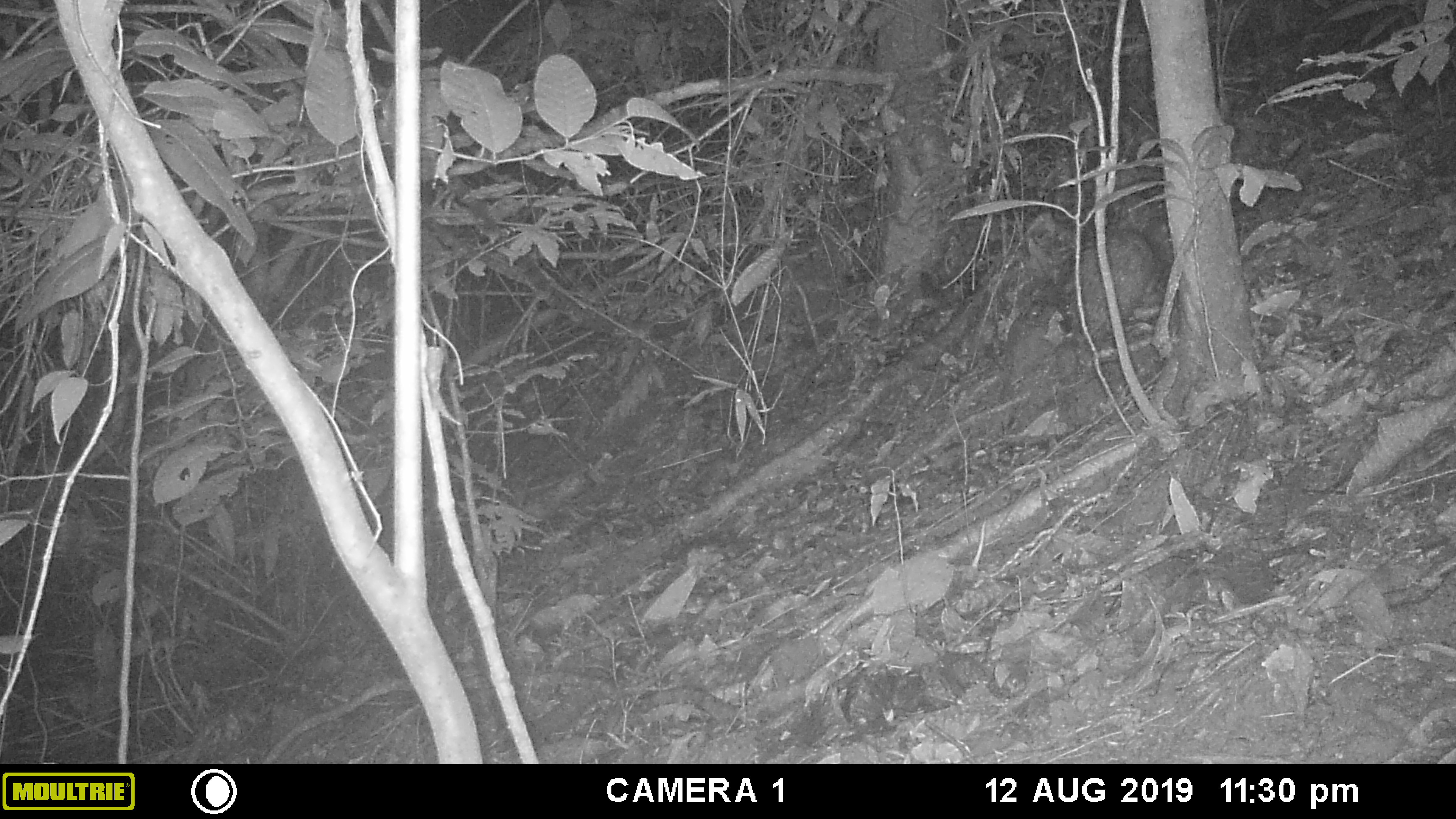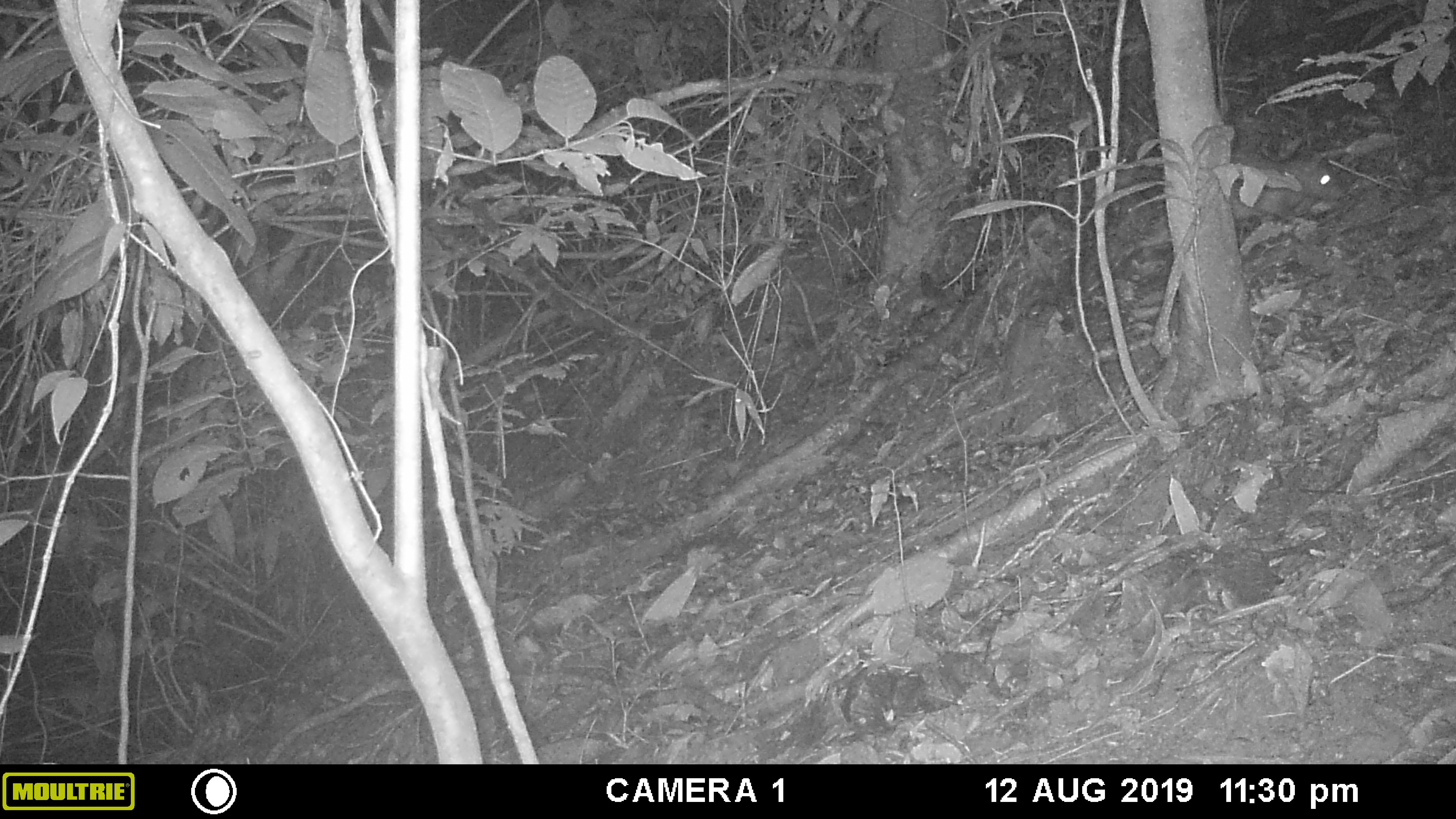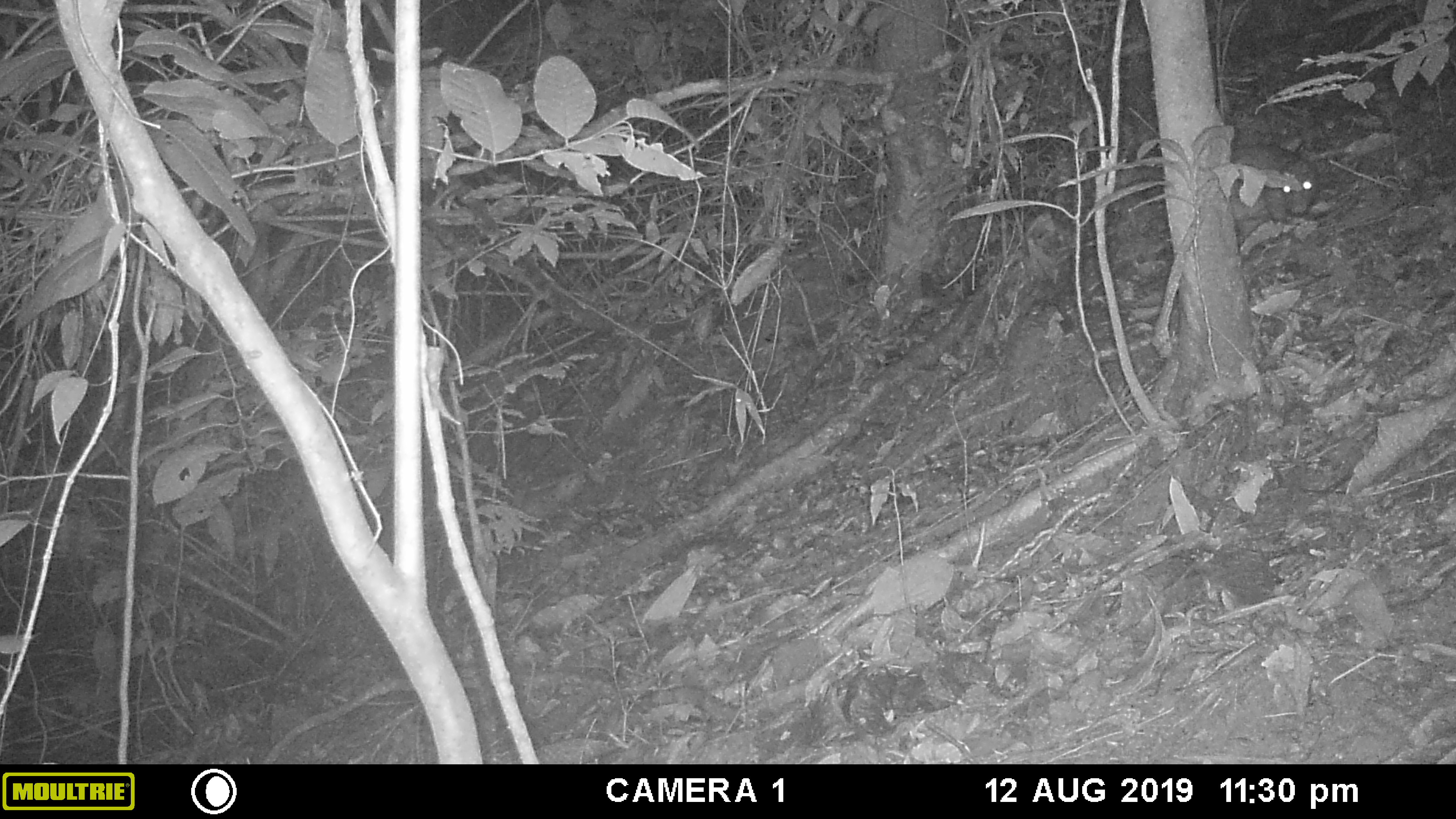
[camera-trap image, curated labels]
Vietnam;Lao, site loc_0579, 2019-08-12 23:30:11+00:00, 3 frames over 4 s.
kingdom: Animalia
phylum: Chordata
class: Mammalia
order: Rodentia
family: Hystricidae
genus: Atherurus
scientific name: Atherurus macrourus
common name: asiatic brush-tailed porcupine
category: asiatic brush tailed porcupine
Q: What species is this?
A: Asiatic brush tailed porcupine (asiatic brush-tailed porcupine) (Atherurus macrourus).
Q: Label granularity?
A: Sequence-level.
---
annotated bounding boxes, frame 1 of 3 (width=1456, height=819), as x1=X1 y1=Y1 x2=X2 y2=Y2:
asiatic brush tailed porcupine: x1=1079 y1=223 x2=1167 y2=335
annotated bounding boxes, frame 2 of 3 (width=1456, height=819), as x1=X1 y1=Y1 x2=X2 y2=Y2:
asiatic brush tailed porcupine: x1=1136 y1=160 x2=1344 y2=248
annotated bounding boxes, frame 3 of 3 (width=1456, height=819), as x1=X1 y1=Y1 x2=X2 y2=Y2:
asiatic brush tailed porcupine: x1=1230 y1=145 x2=1318 y2=221